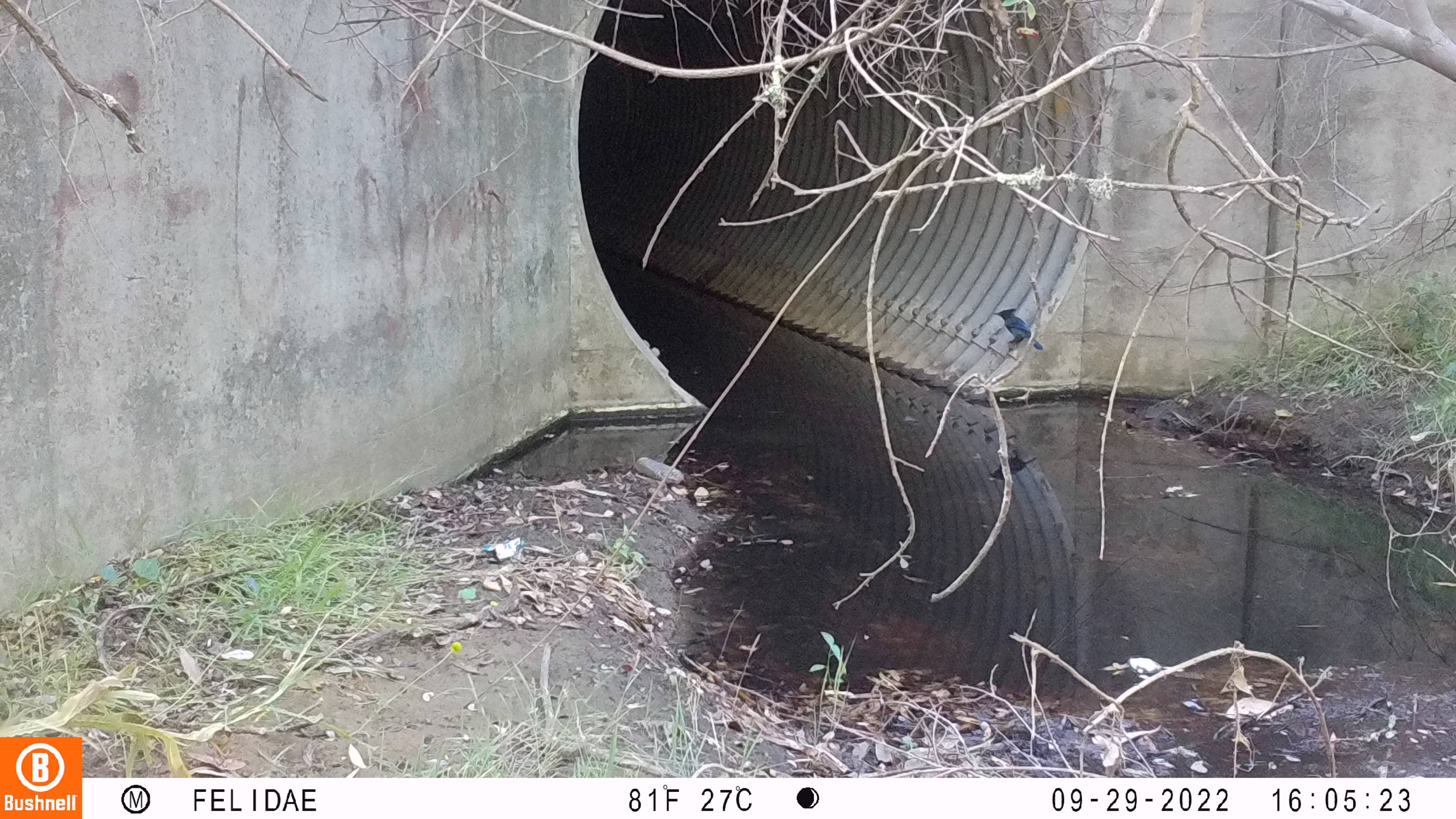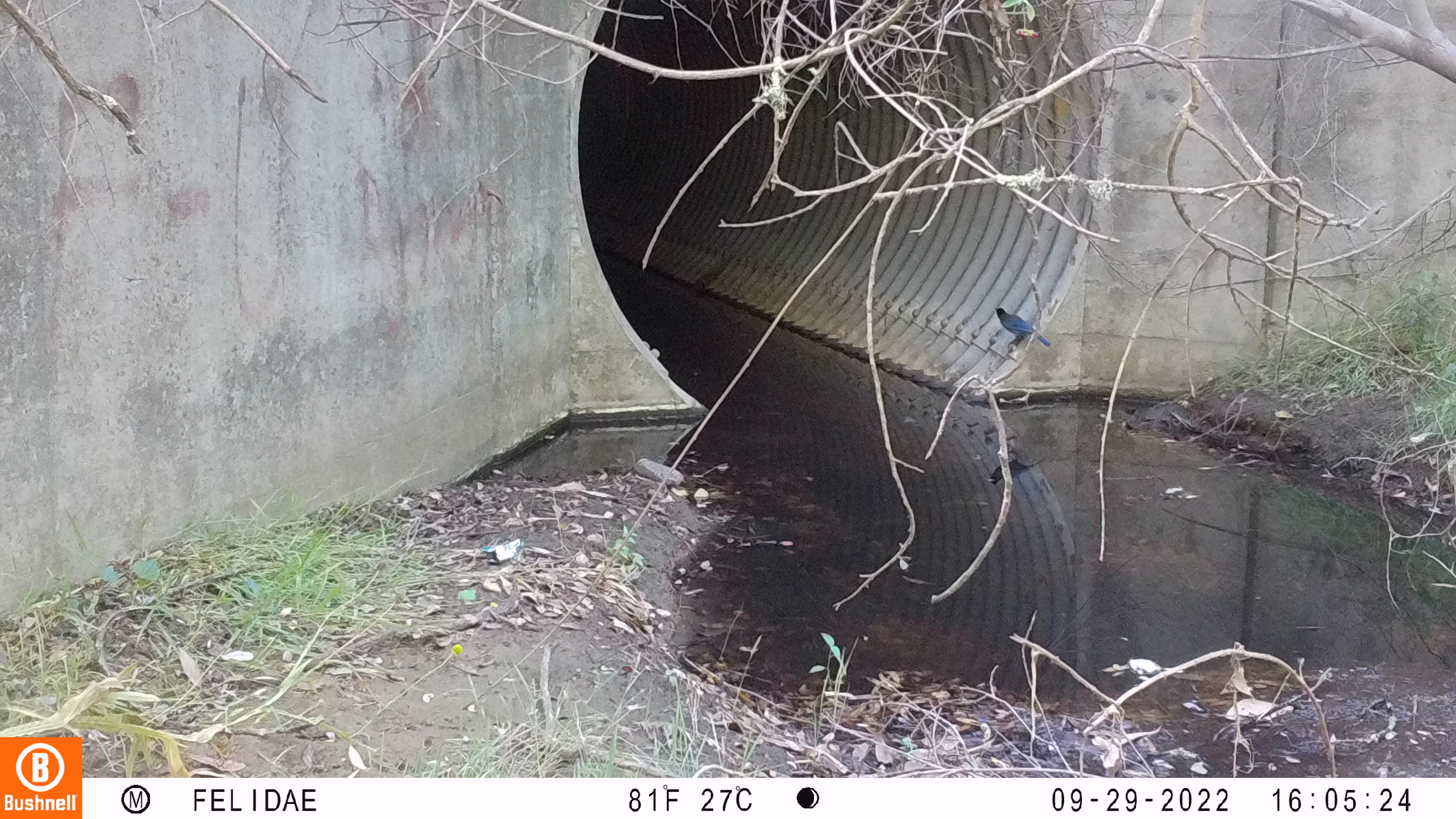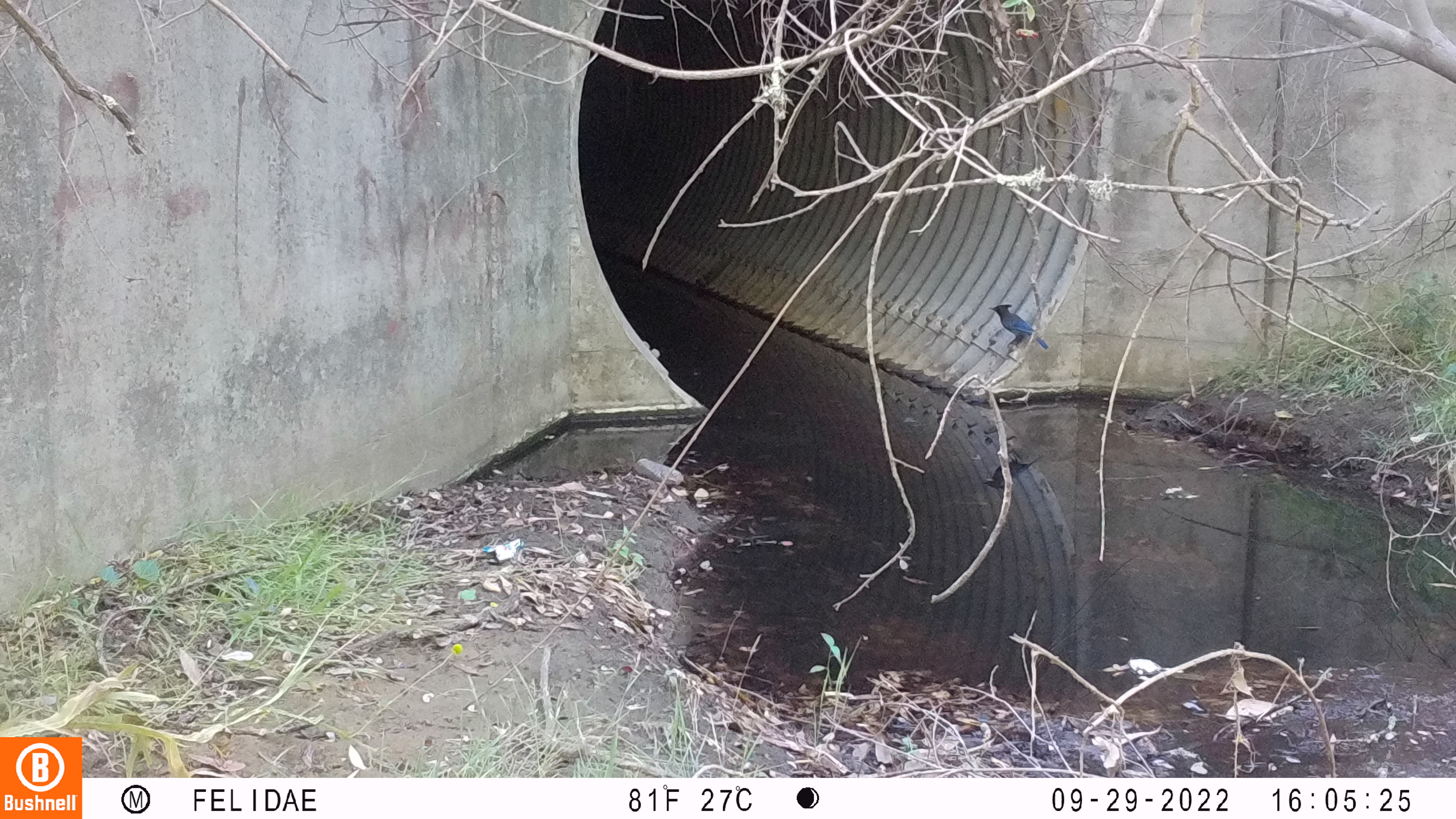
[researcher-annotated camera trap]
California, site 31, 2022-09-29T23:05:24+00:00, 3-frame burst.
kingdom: Animalia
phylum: Chordata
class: Aves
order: Passeriformes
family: Corvidae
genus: Cyanocitta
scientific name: Cyanocitta stelleri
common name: steller's jay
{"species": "steller's jay (Cyanocitta stelleri)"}